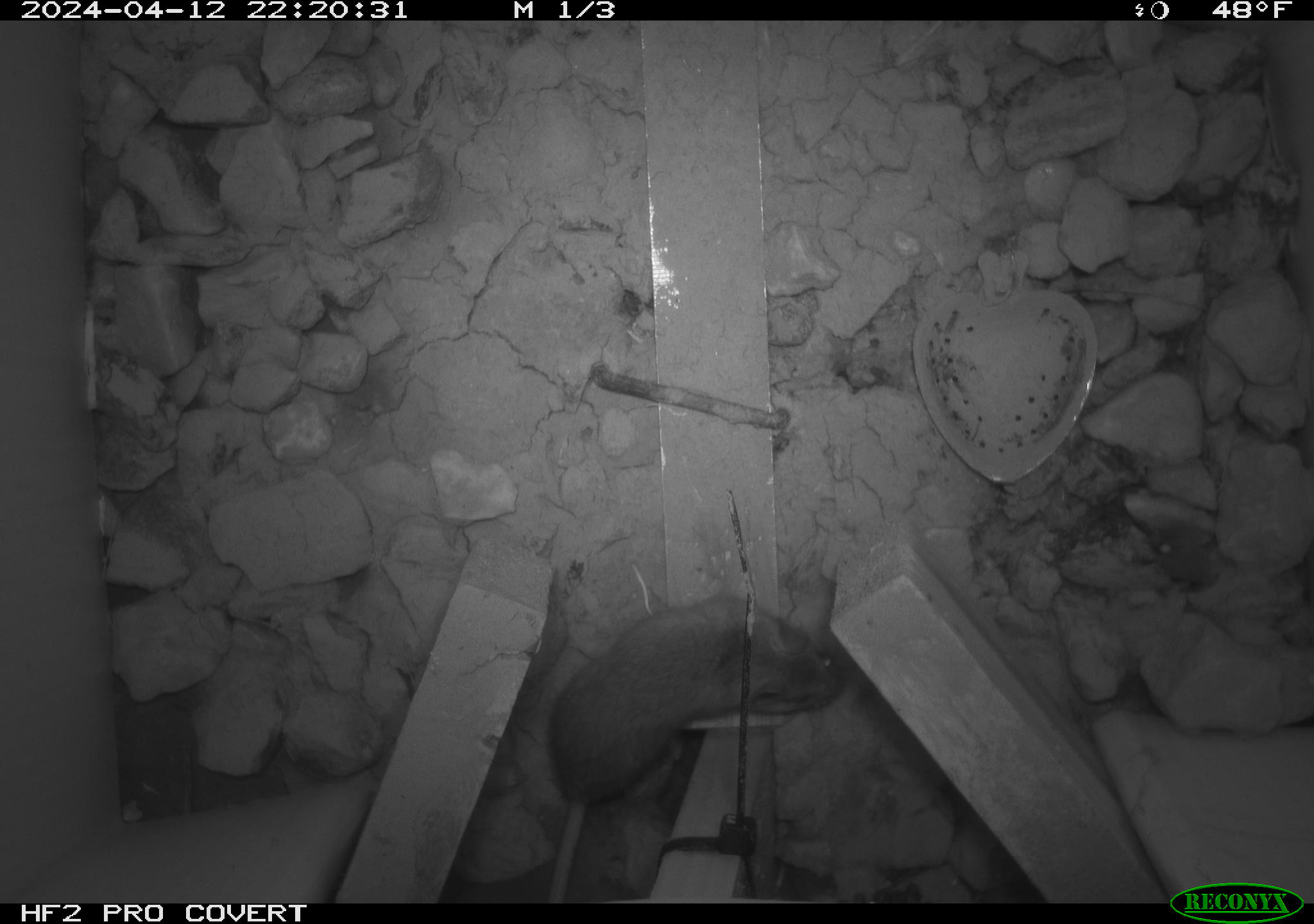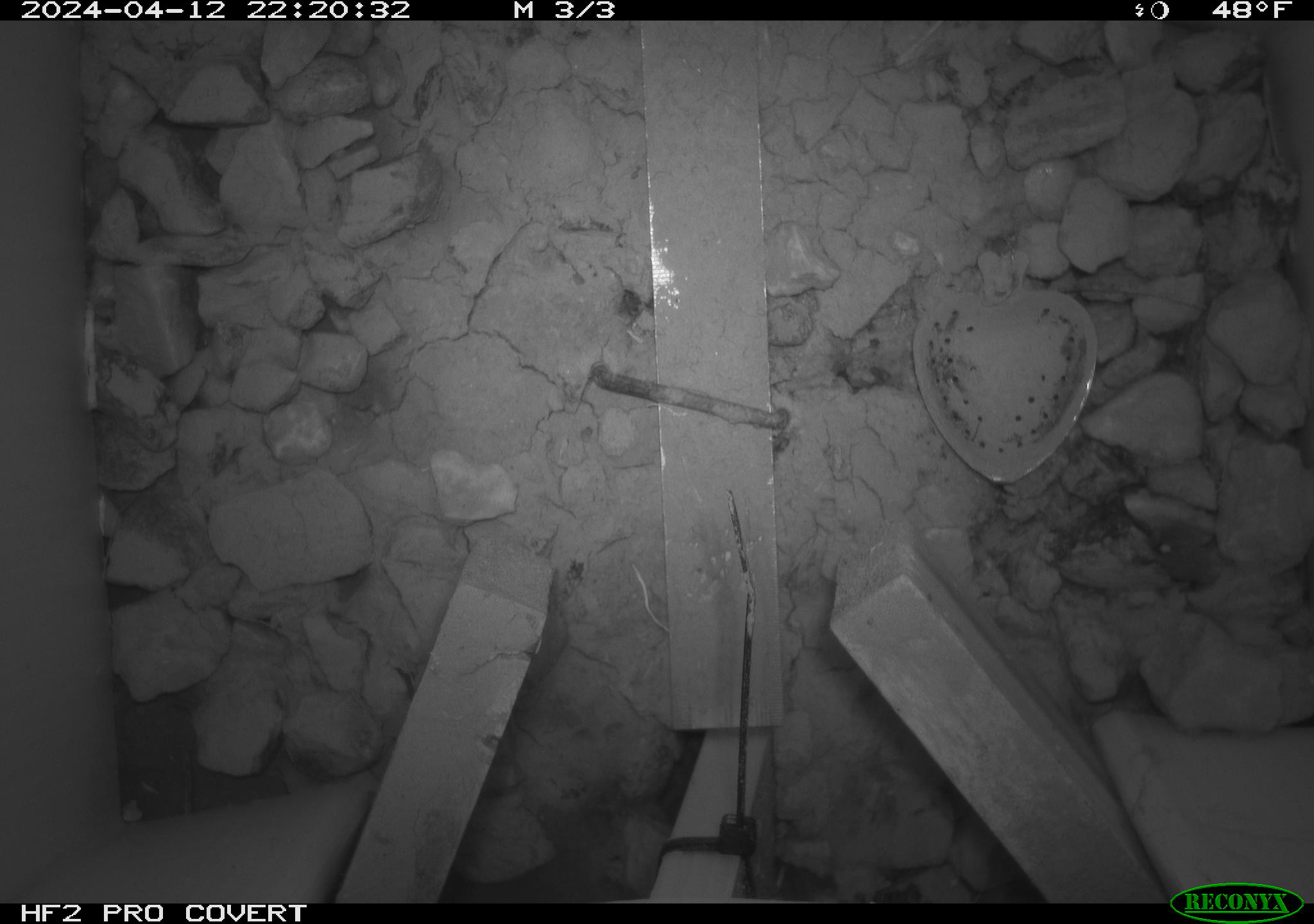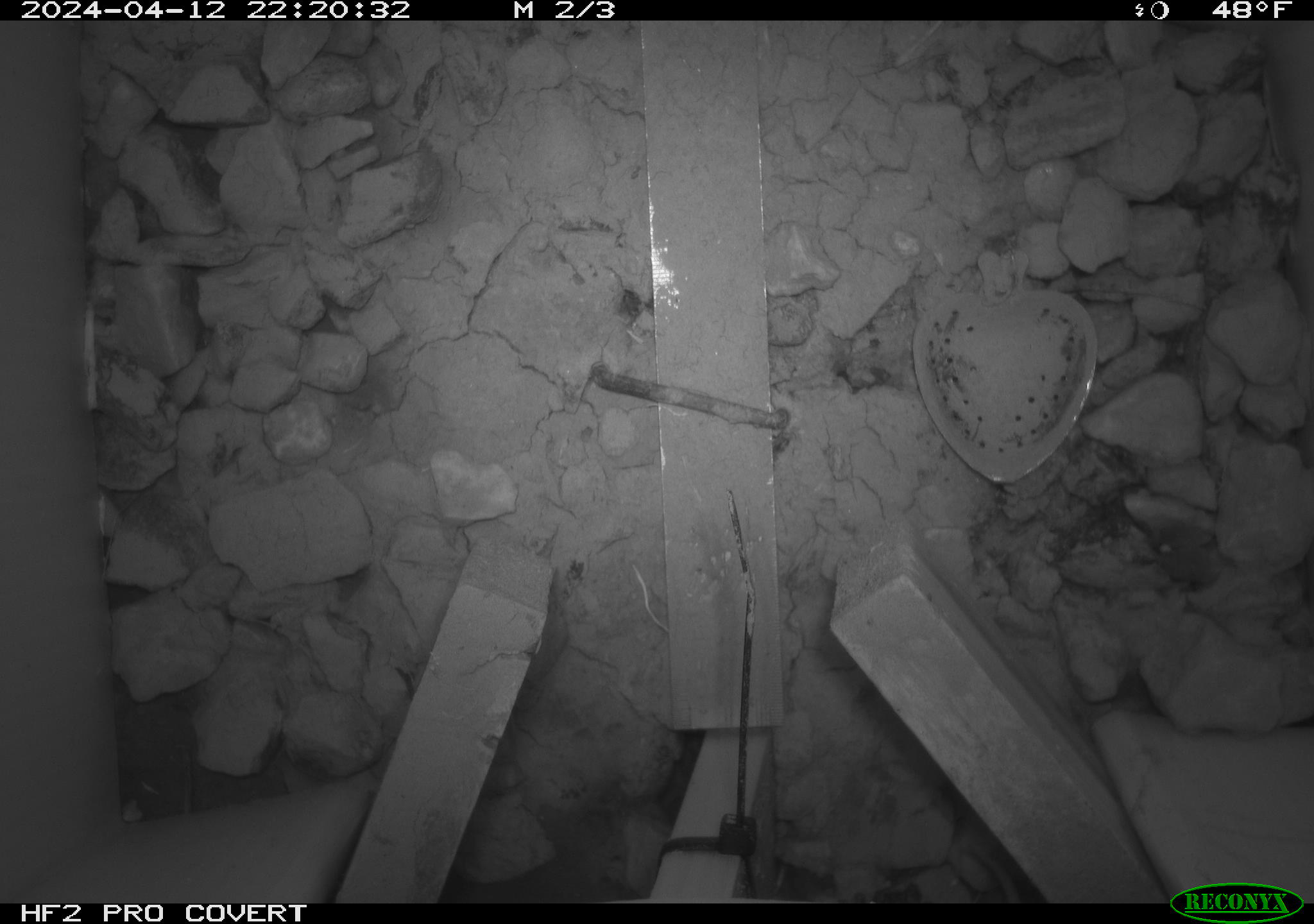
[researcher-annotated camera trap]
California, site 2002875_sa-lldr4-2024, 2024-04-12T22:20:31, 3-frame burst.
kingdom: Animalia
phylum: Chordata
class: Mammalia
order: Rodentia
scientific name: Rodentia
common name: rodent